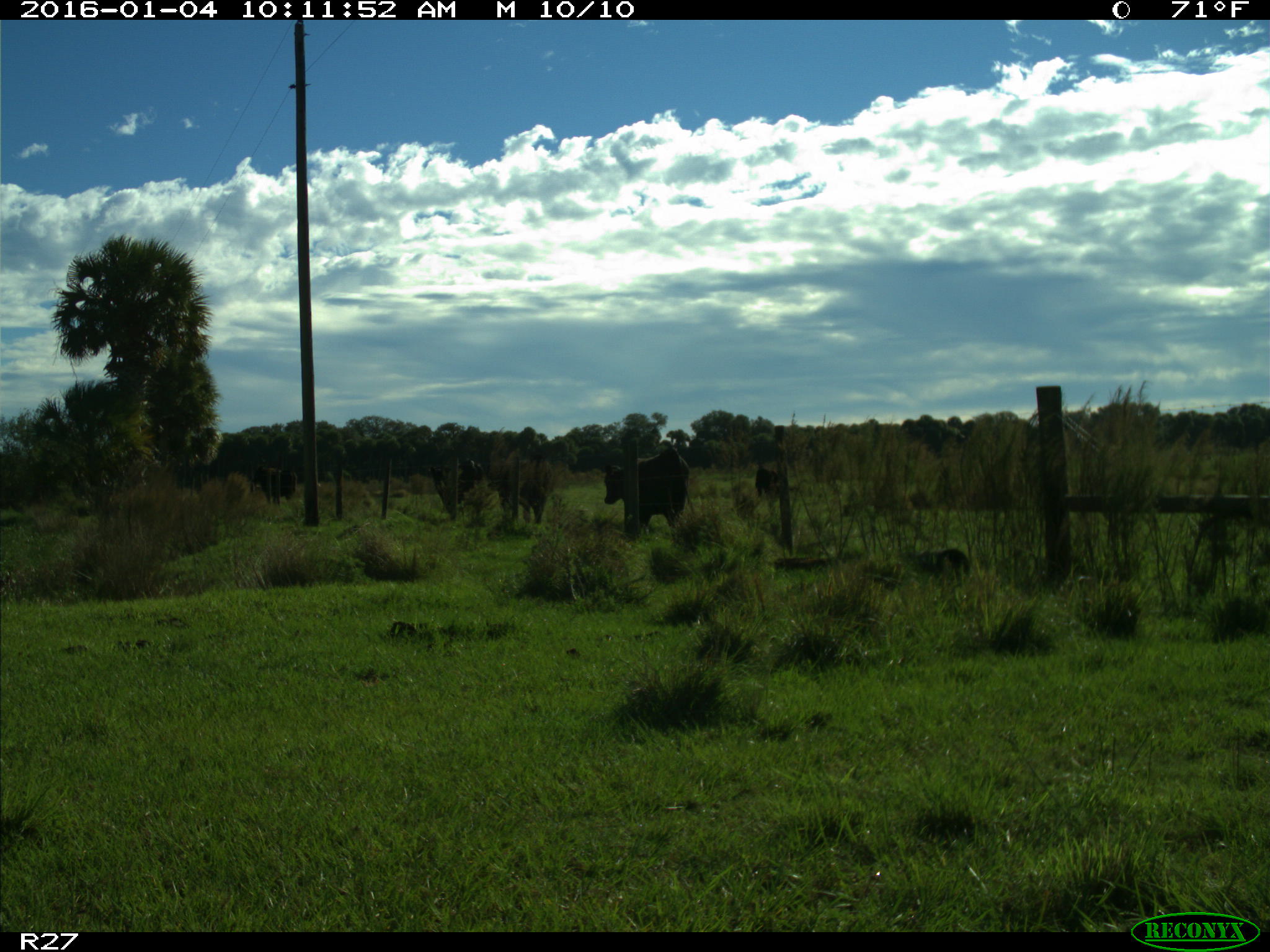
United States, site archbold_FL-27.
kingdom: Animalia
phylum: Chordata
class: Mammalia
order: Artiodactyla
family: Bovidae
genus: Bos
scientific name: Bos taurus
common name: domestic cow